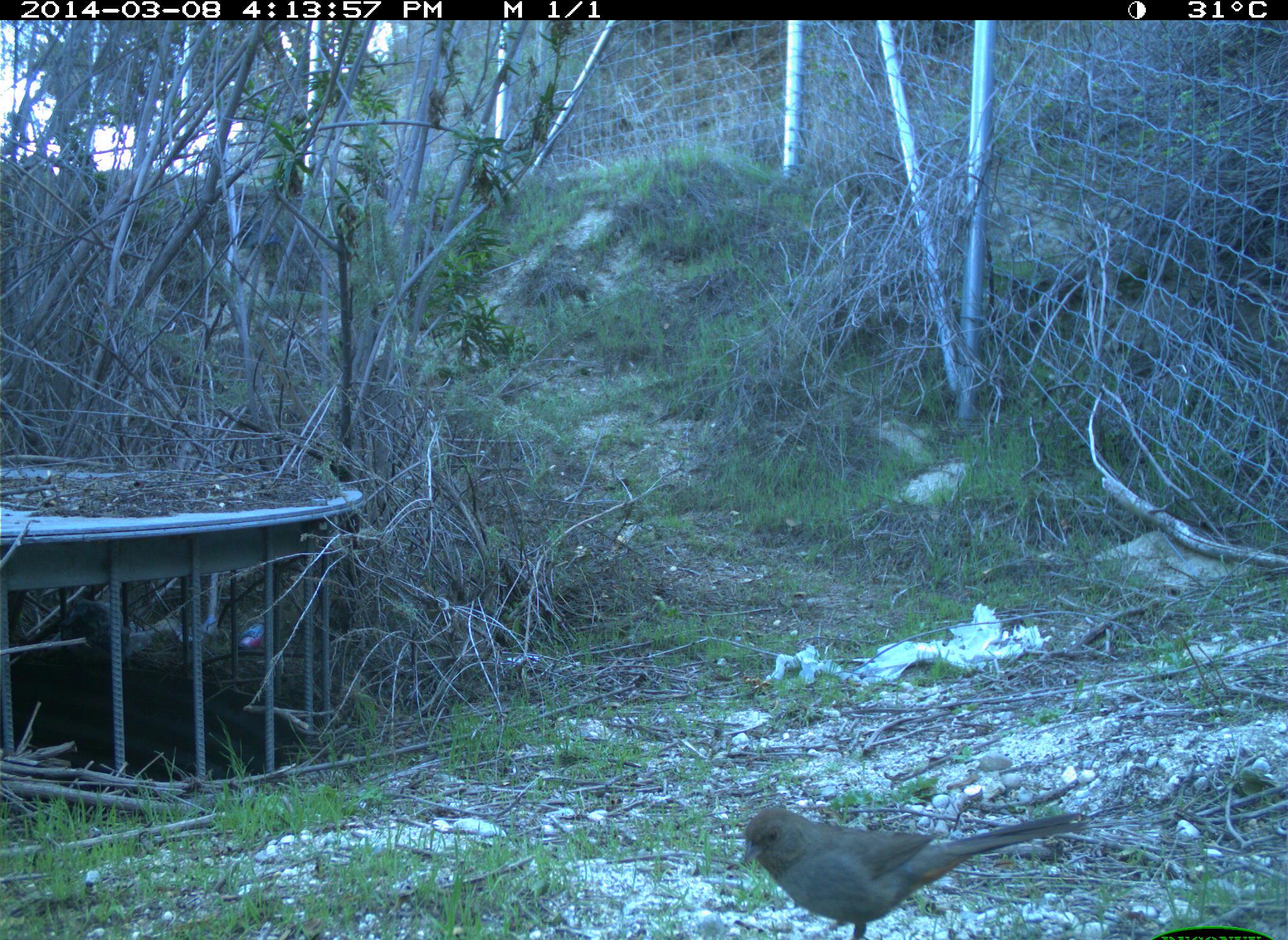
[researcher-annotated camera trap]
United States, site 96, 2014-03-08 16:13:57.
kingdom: Animalia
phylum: Chordata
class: Aves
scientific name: Aves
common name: bird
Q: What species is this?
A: Bird (Aves).